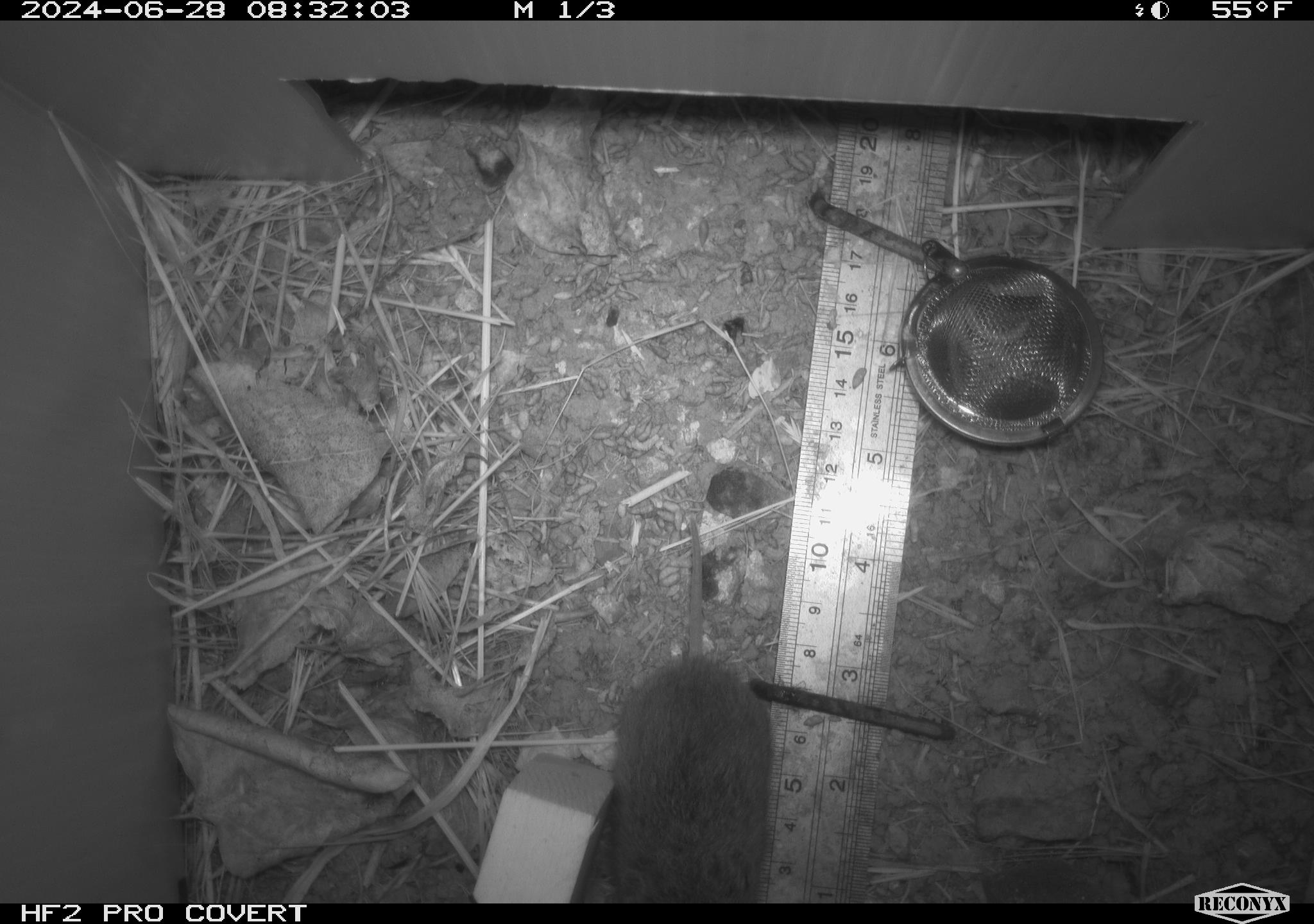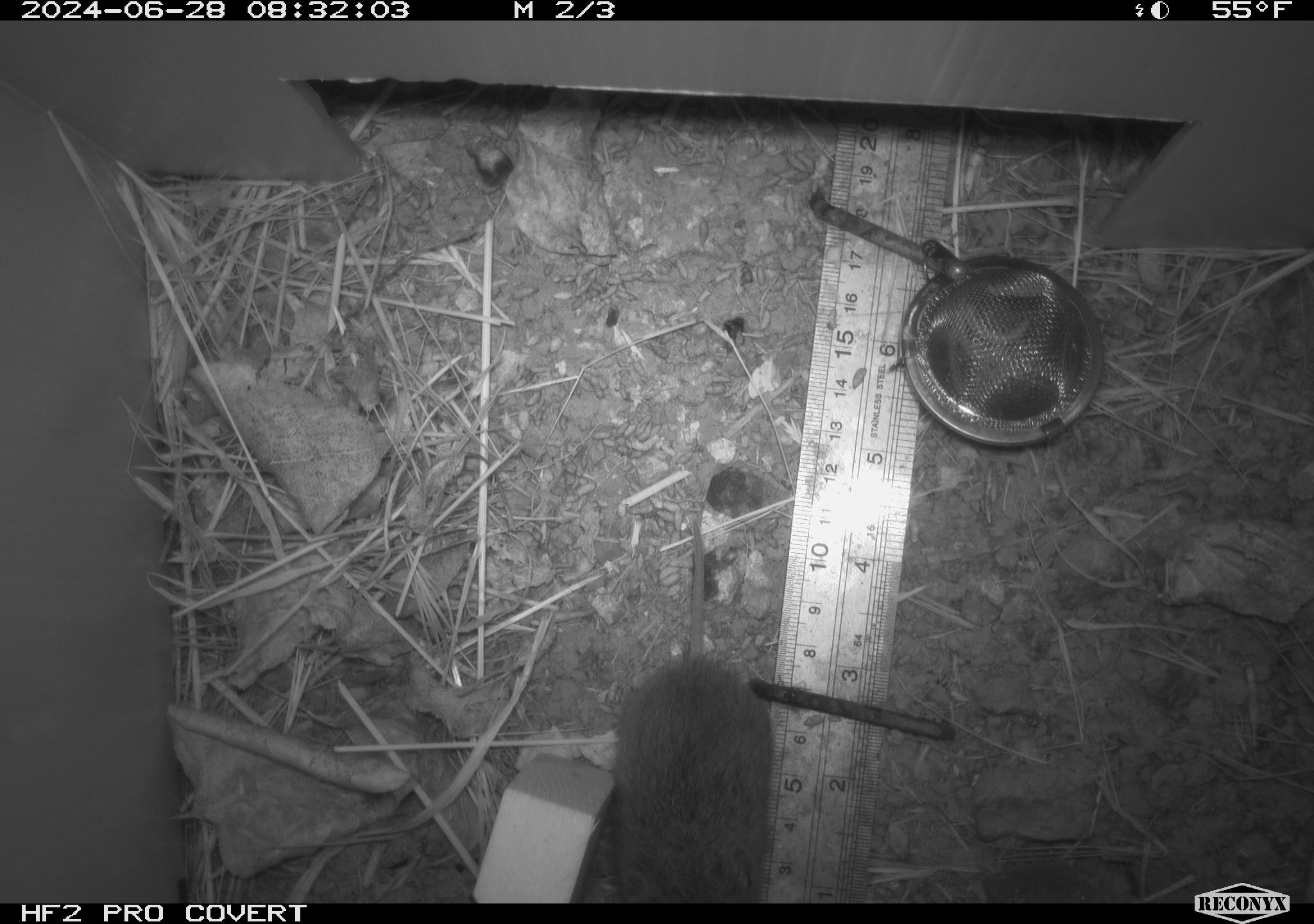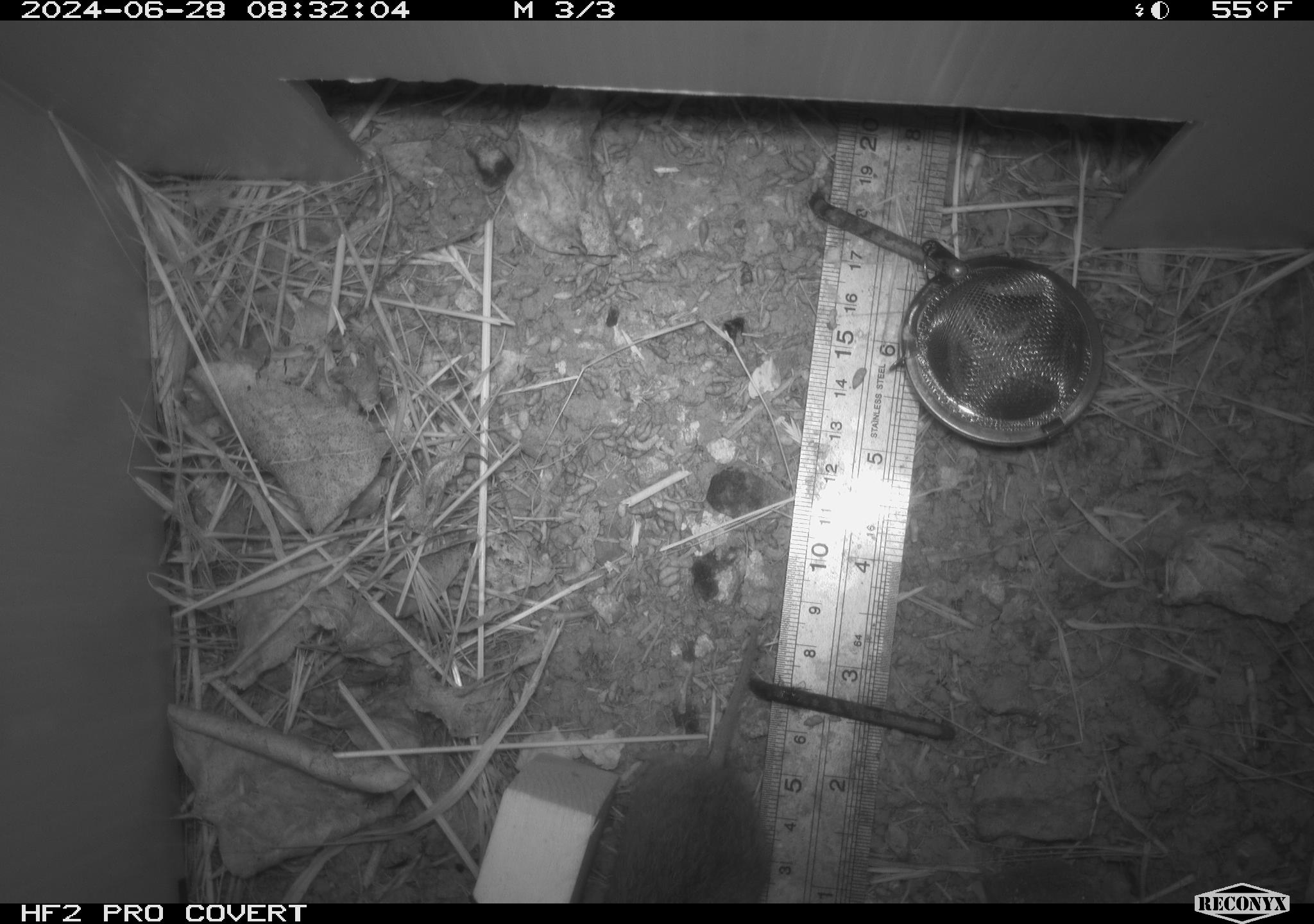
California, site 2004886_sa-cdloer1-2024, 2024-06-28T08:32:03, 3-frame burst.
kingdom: Animalia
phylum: Chordata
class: Mammalia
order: Rodentia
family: Cricetidae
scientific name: Arvicolinae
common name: voles, lemmings, and muskrats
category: arvicolinae subfamily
Arvicolinae subfamily (voles, lemmings, and muskrats) (Arvicolinae).